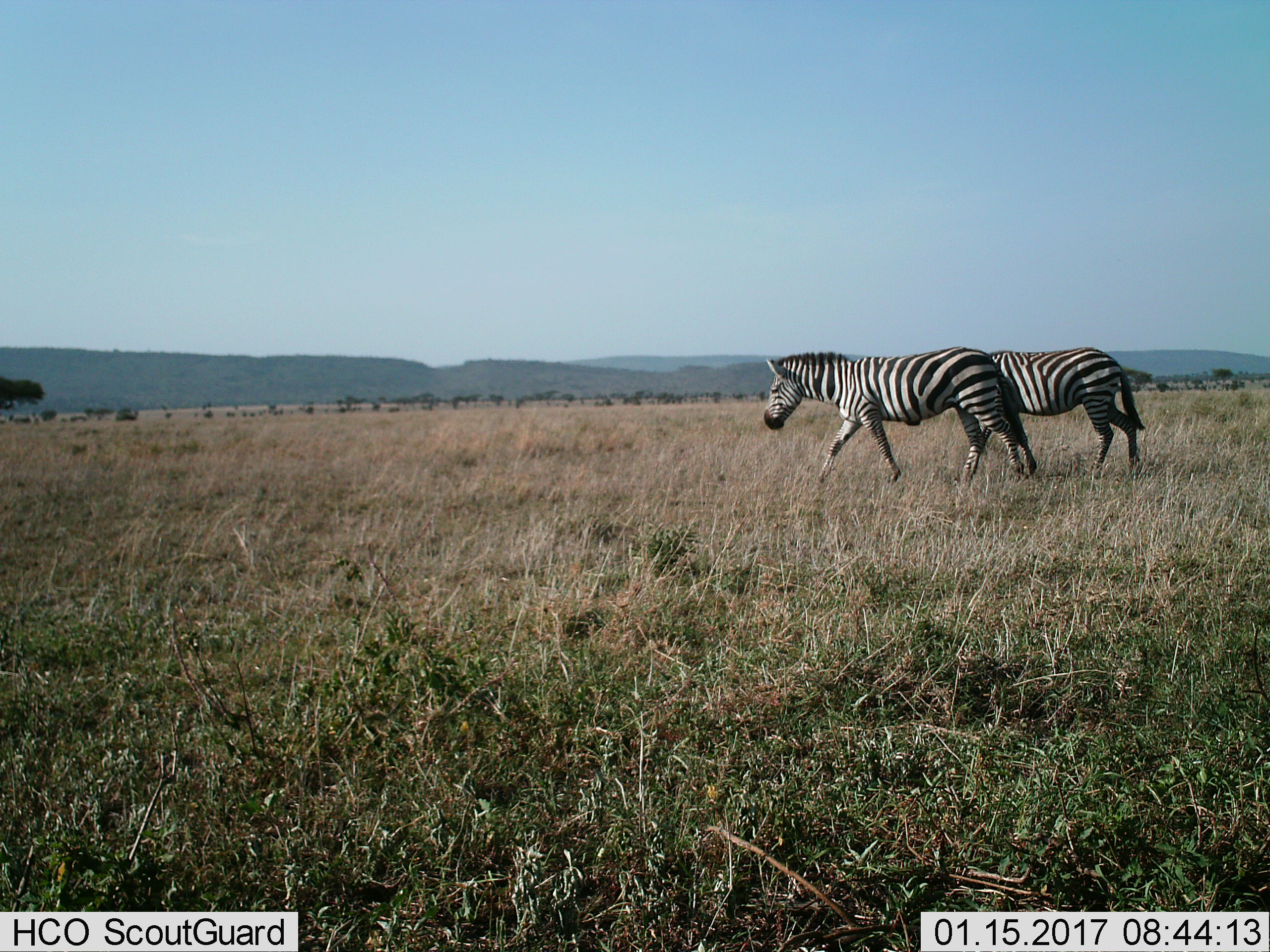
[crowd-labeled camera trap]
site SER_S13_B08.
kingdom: Animalia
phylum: Chordata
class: Mammalia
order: Perissodactyla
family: Equidae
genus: Equus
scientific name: Equus quagga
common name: plains zebra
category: zebraplains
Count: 2.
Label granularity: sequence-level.